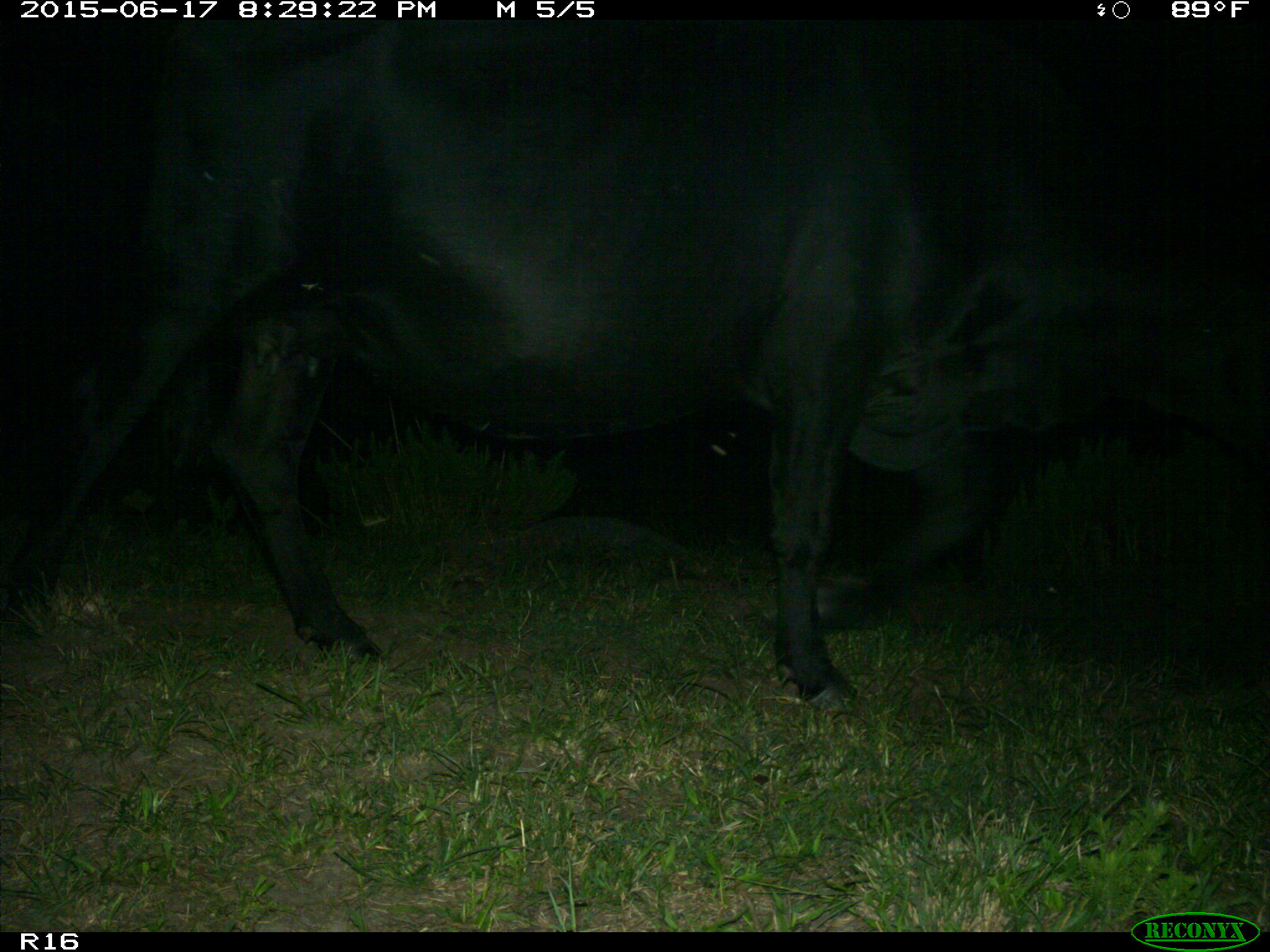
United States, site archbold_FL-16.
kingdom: Animalia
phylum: Chordata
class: Mammalia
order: Artiodactyla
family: Bovidae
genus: Bos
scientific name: Bos taurus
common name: domestic cow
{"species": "Bos taurus (domestic cow)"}